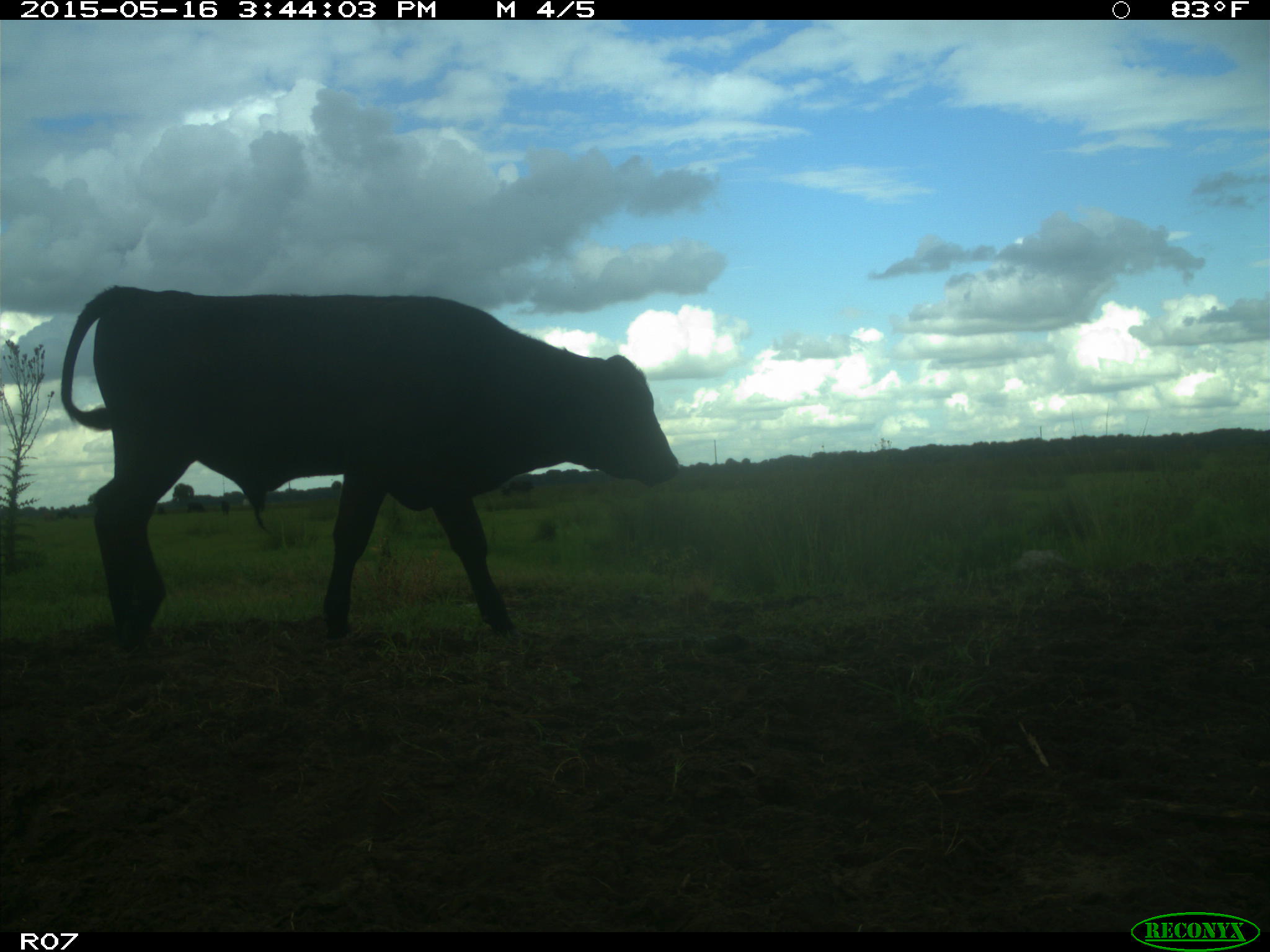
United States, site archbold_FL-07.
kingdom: Animalia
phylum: Chordata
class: Mammalia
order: Artiodactyla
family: Bovidae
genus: Bos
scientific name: Bos taurus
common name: domestic cow